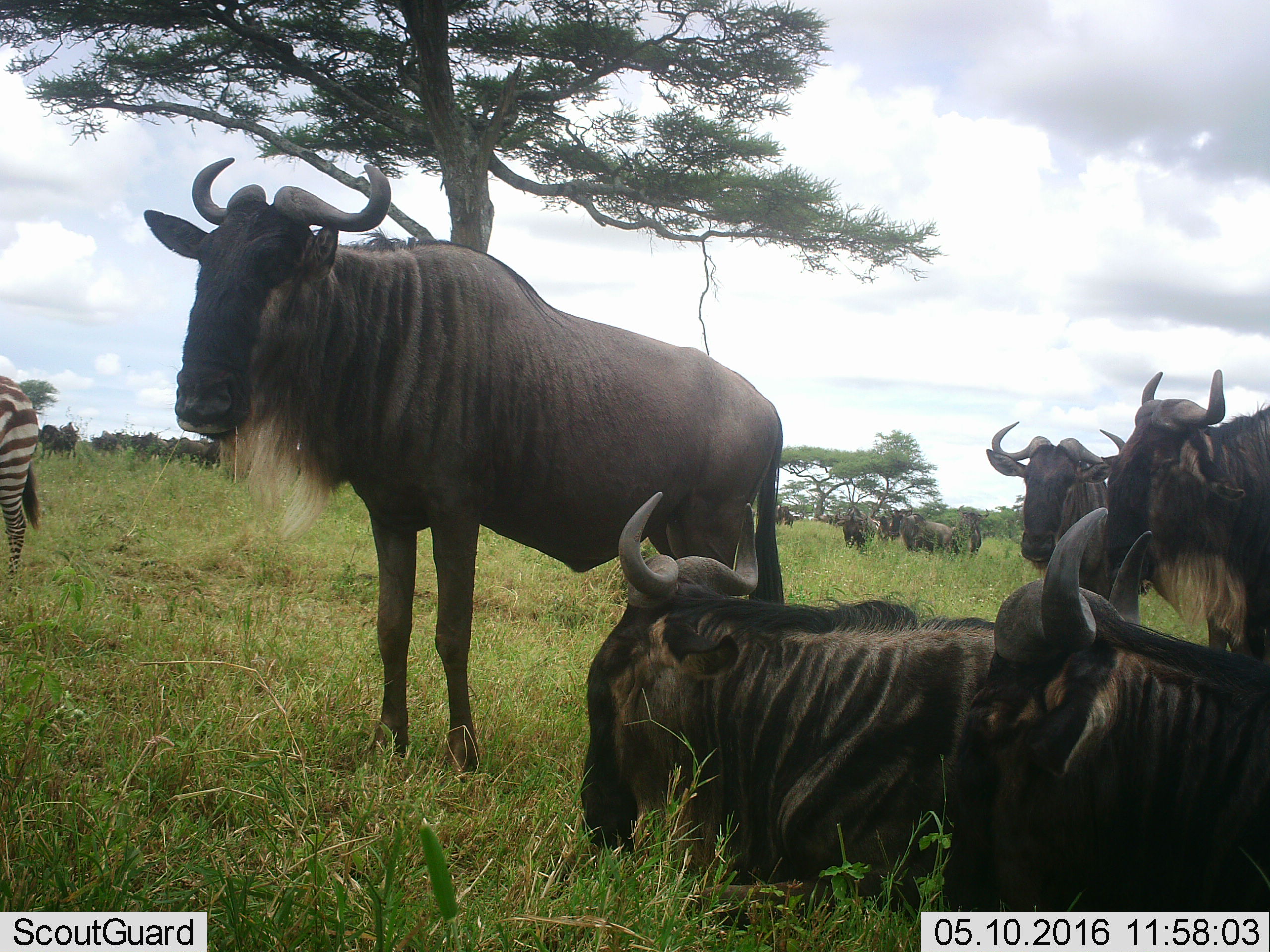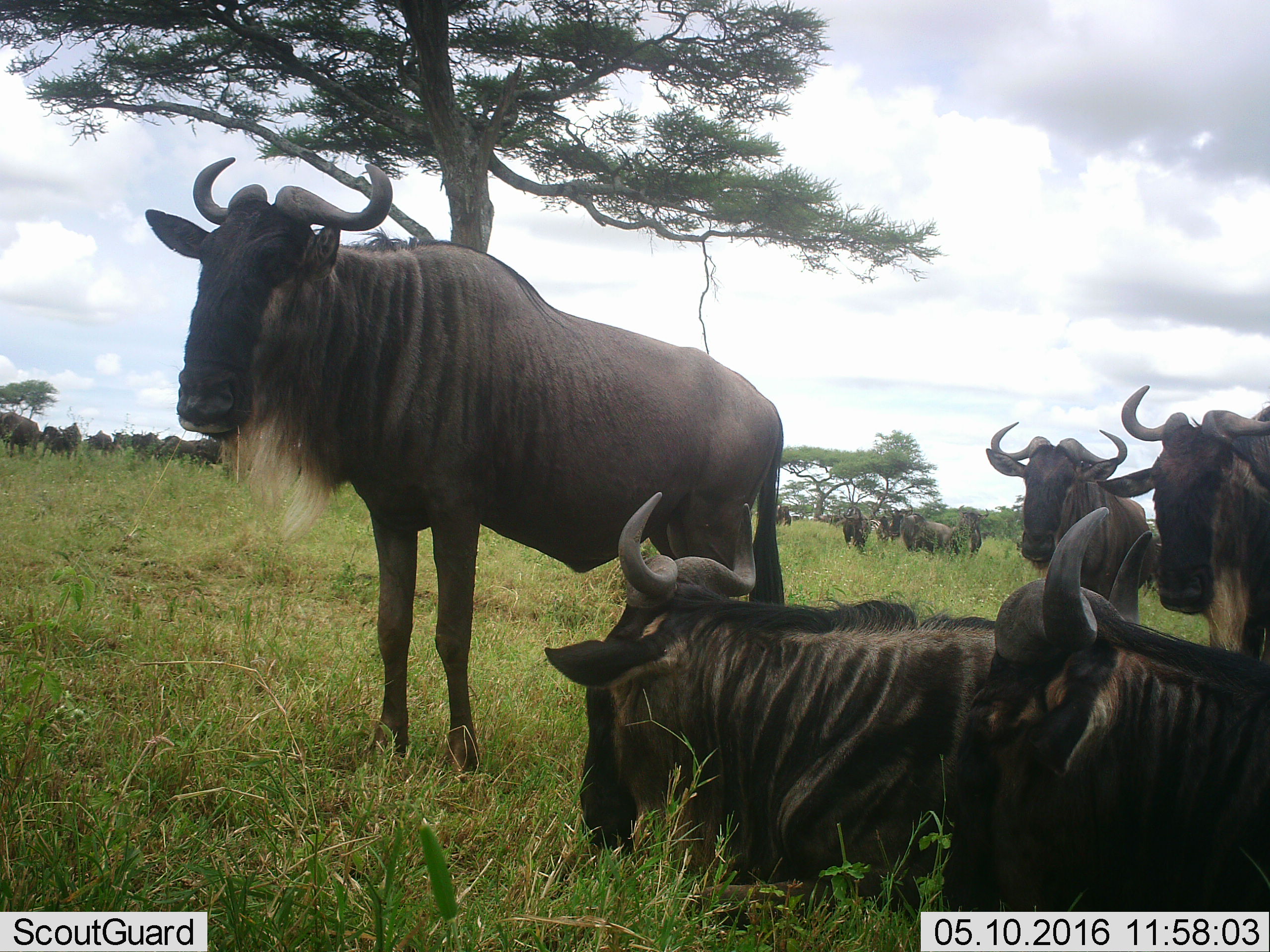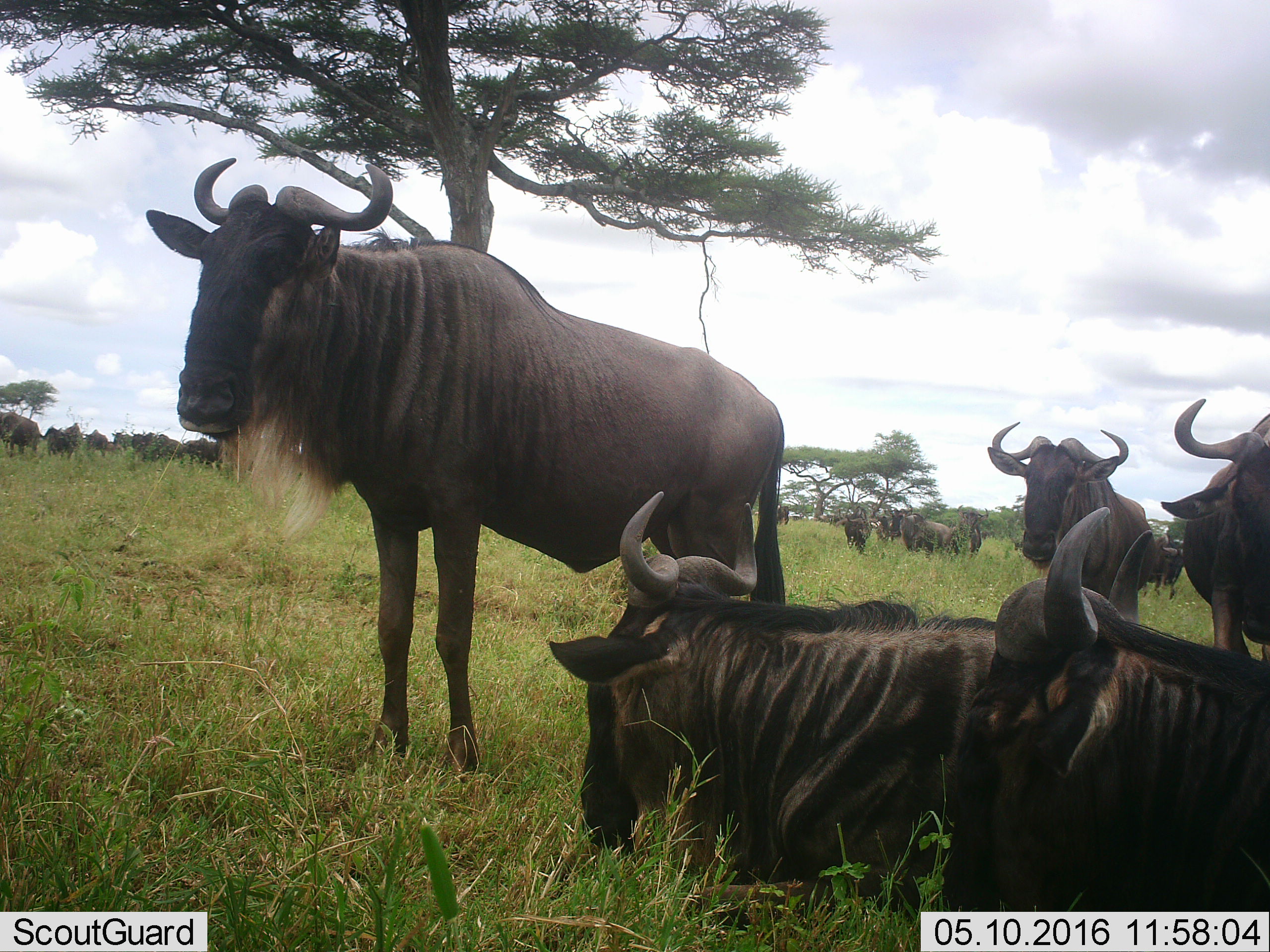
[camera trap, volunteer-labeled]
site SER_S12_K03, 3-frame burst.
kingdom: Animalia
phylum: Chordata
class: Mammalia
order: Artiodactyla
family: Bovidae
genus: Connochaetes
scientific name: Connochaetes taurinus taurinus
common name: blue wildebeest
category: wildebeestblue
Wildebeestblue (blue wildebeest) (Connochaetes taurinus taurinus), count 11-50. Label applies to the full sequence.